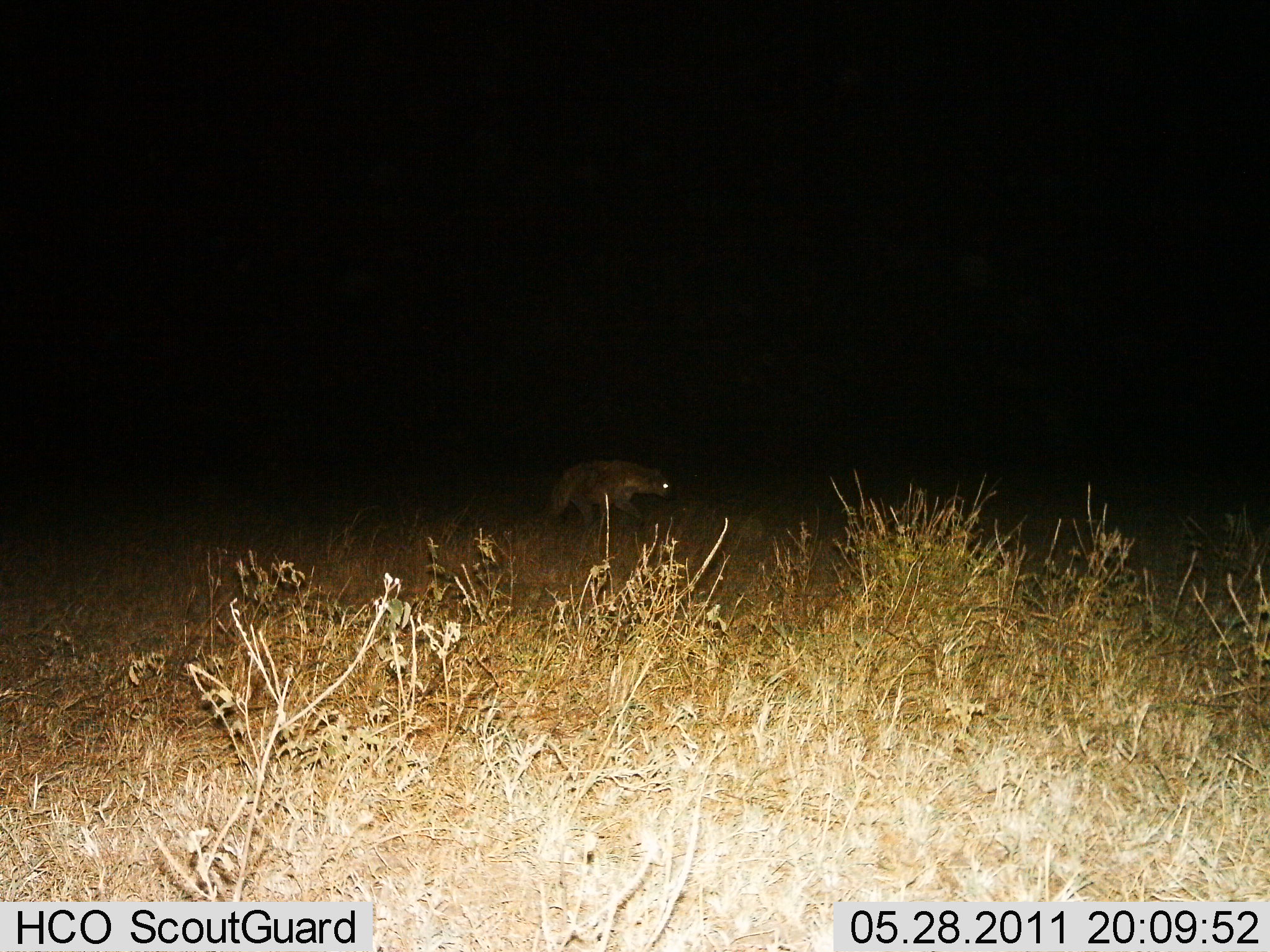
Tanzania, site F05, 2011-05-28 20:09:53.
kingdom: Animalia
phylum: Chordata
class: Mammalia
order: Carnivora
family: Hyaenidae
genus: Crocuta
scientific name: Crocuta crocuta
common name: spotted hyena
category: hyenaspotted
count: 1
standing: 0%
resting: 0%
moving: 100%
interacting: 0%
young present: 0%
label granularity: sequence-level